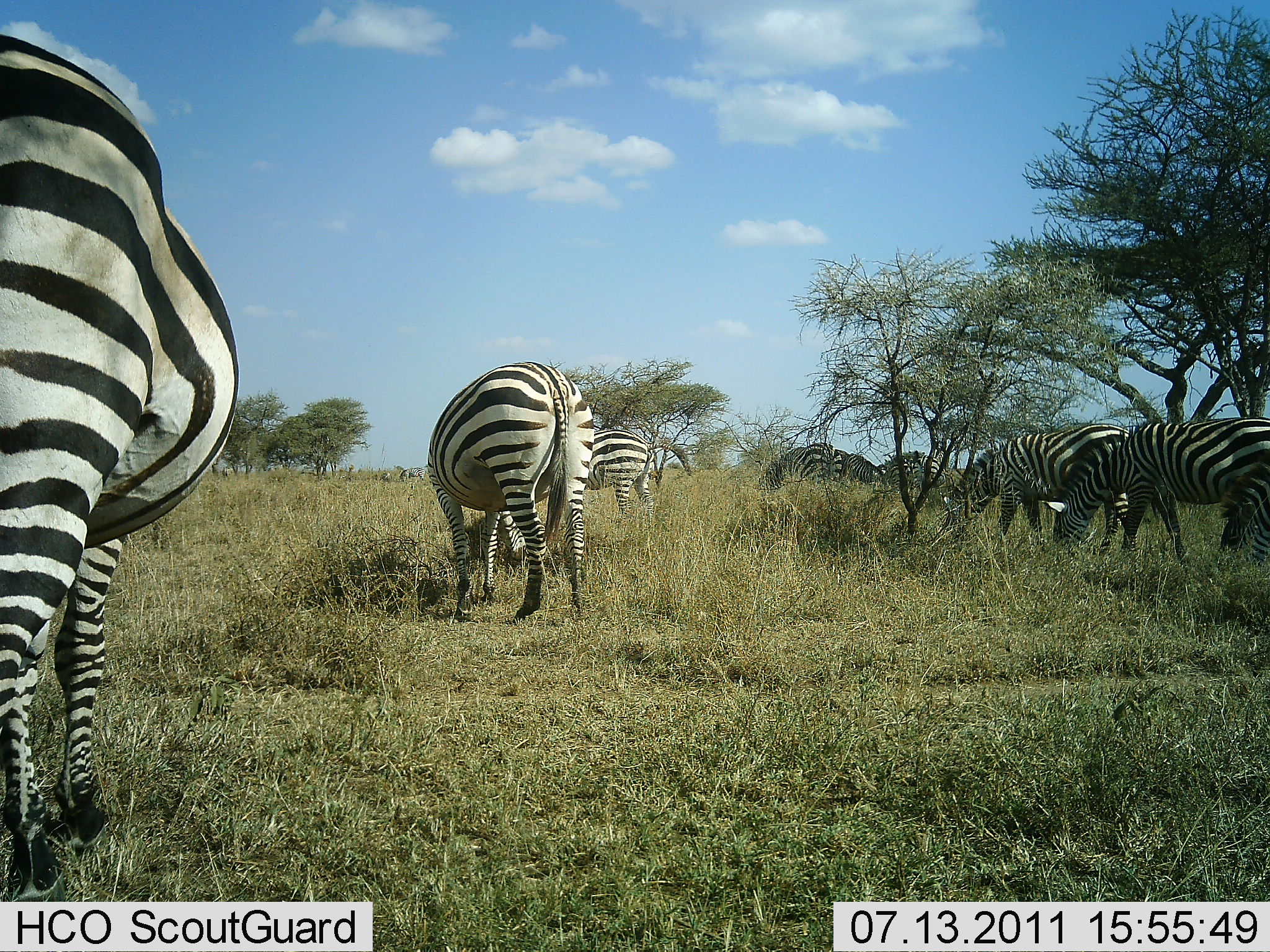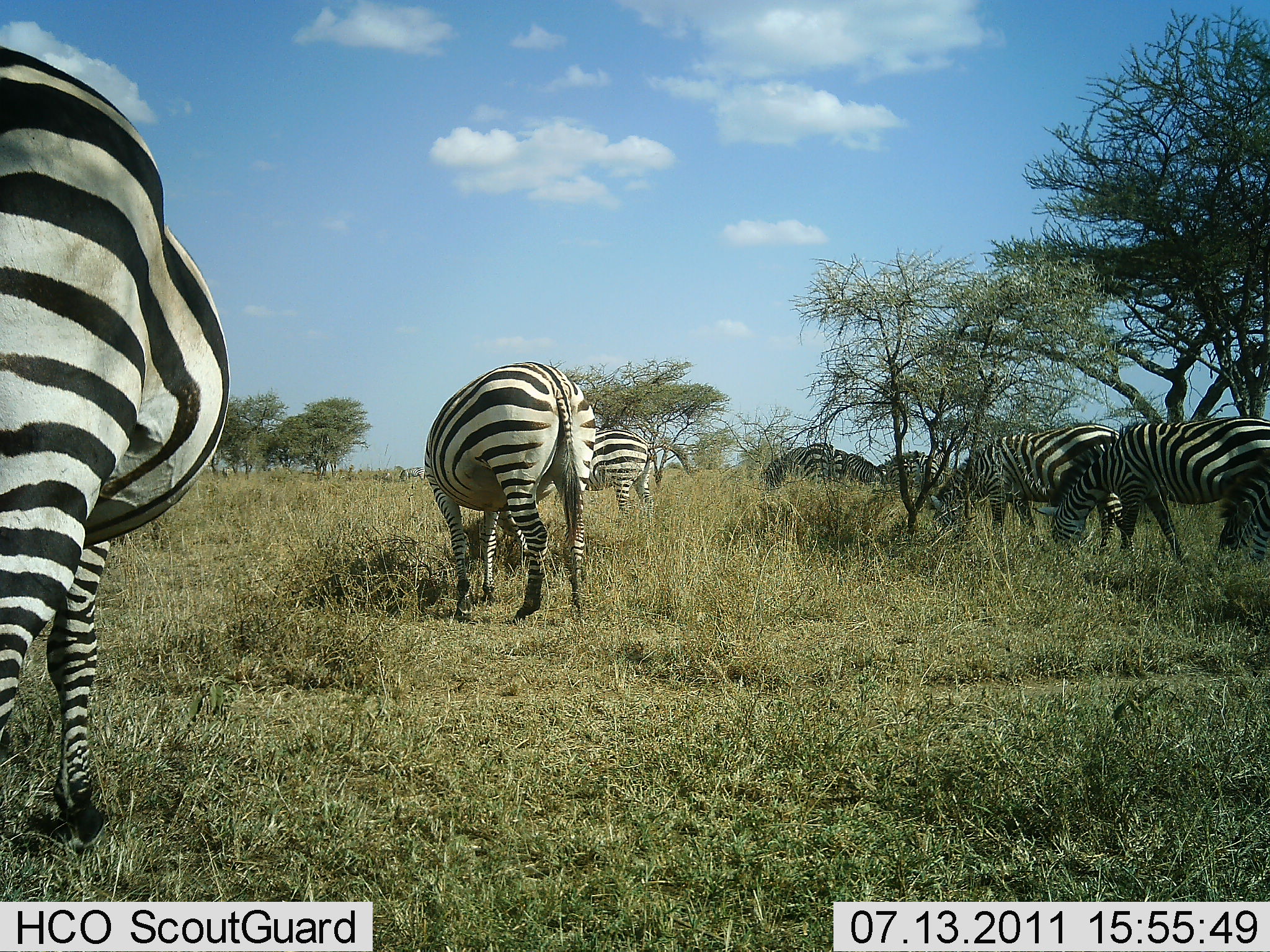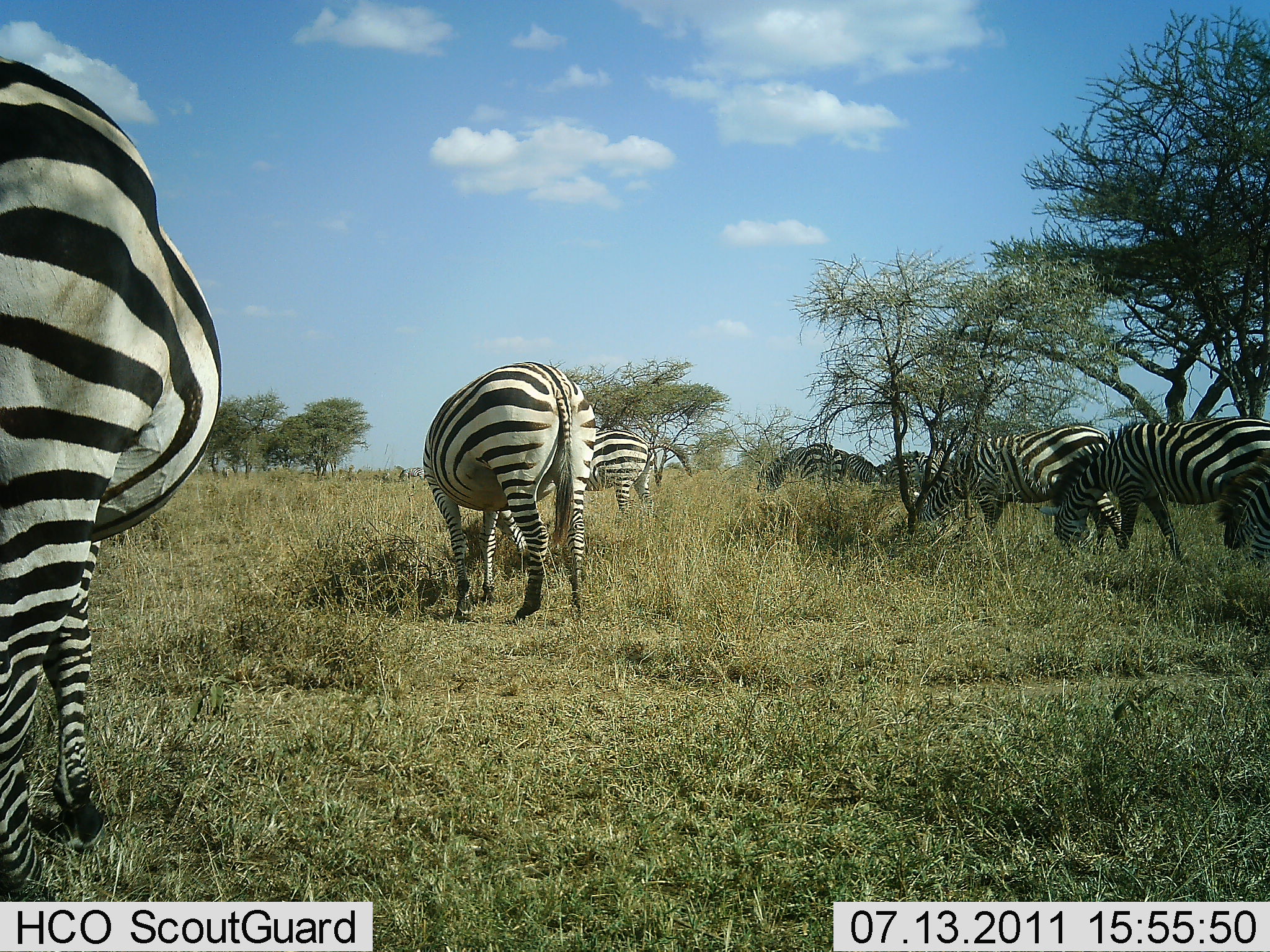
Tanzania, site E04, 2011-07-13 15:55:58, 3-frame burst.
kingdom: Animalia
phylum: Chordata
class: Mammalia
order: Perissodactyla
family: Equidae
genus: Equus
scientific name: Equus quagga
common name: plains zebra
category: zebra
Zebra (plains zebra) (Equus quagga), count 8. Behavior (volunteer vote fractions): standing 30%, resting 0%, moving 20%, interacting 0%. Young present (vote fraction): 0%. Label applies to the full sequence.